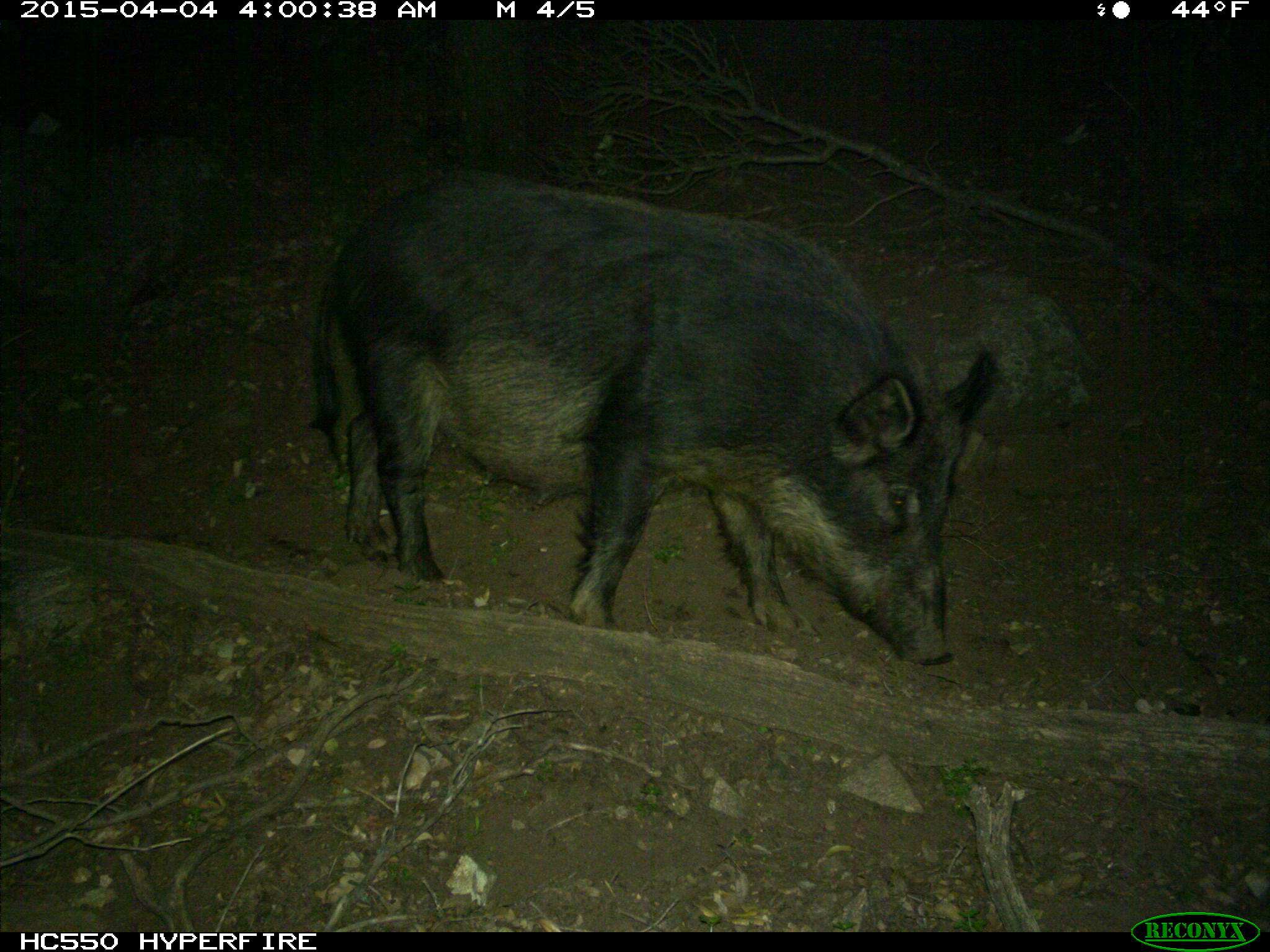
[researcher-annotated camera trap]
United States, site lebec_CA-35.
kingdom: Animalia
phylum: Chordata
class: Mammalia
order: Artiodactyla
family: Suidae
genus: Sus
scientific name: Sus scrofa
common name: wild boar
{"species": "Sus scrofa (wild boar)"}